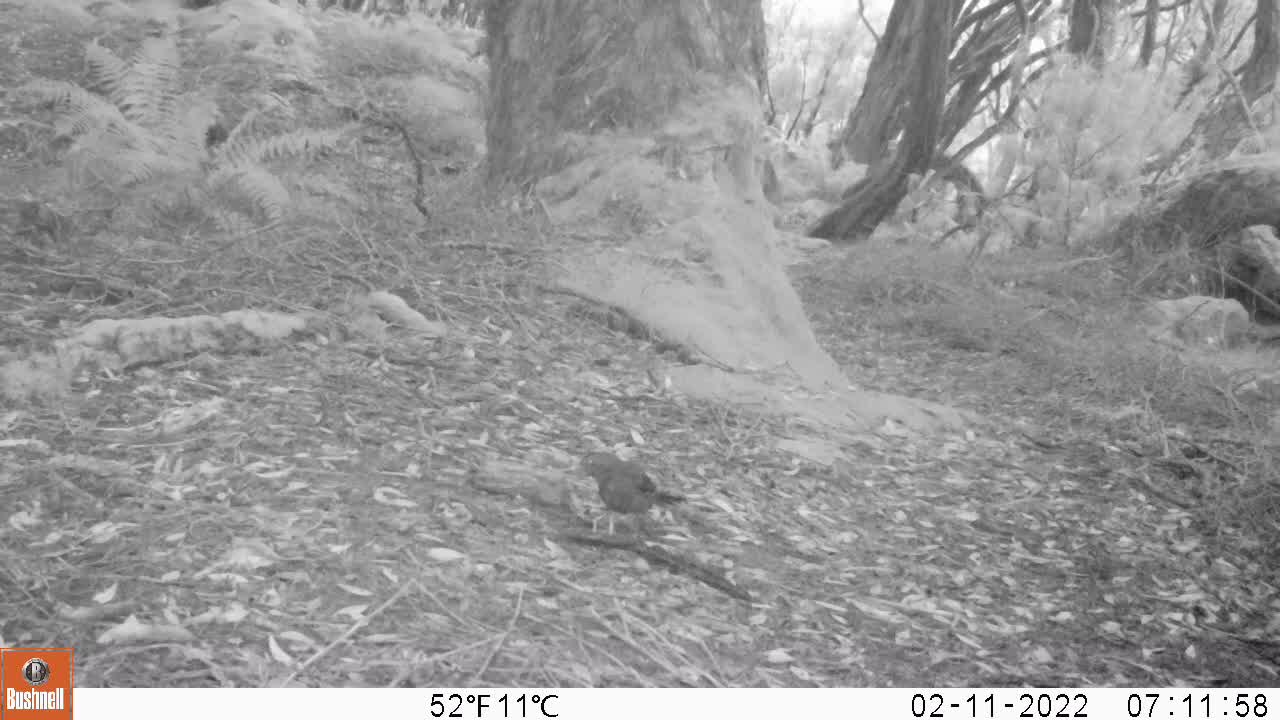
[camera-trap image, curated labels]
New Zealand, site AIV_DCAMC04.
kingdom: Animalia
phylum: Chordata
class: Aves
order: Passeriformes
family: Turdidae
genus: Turdus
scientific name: Turdus merula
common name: eurasian blackbird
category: blackbird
Blackbird (eurasian blackbird) (Turdus merula).